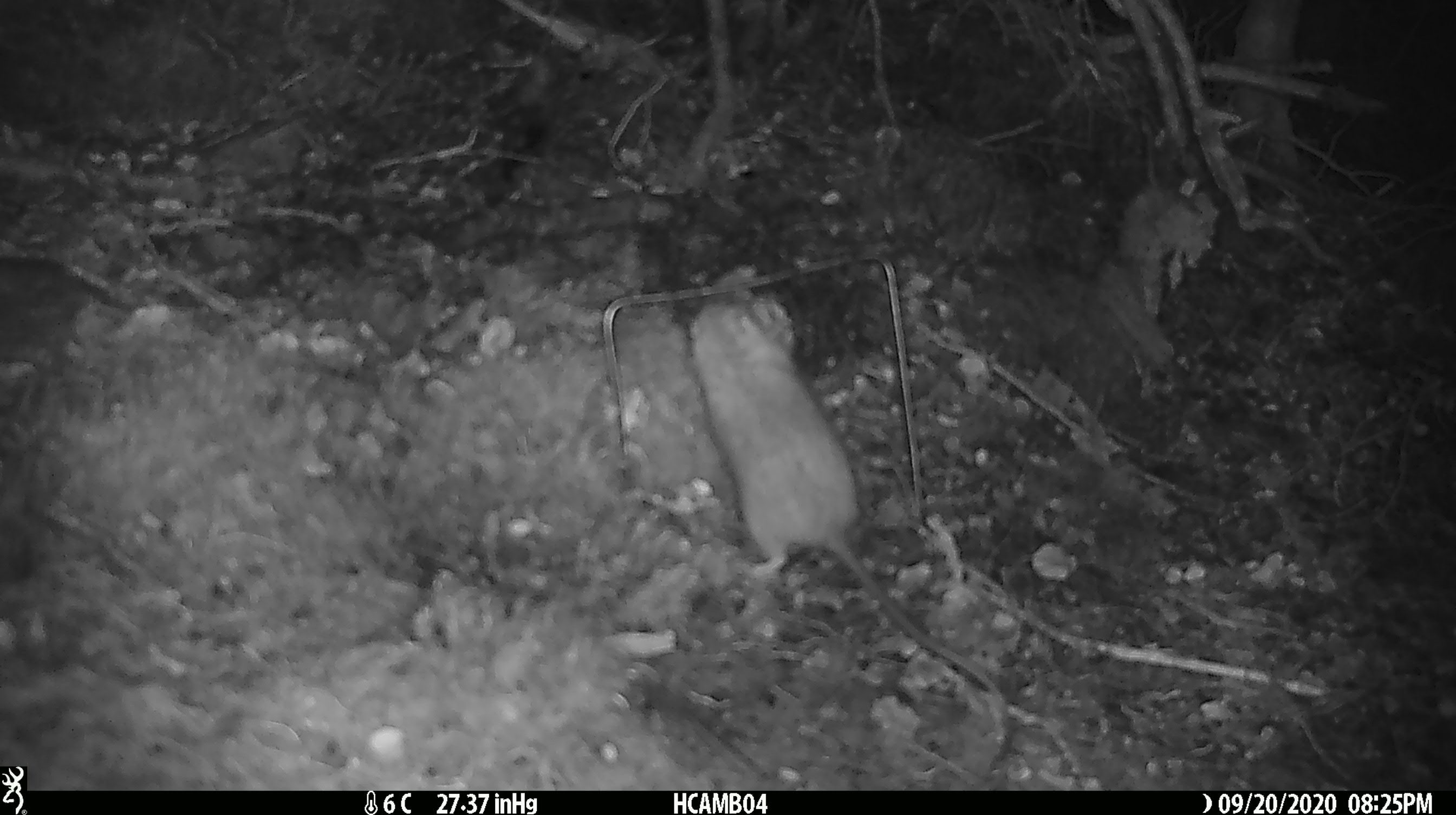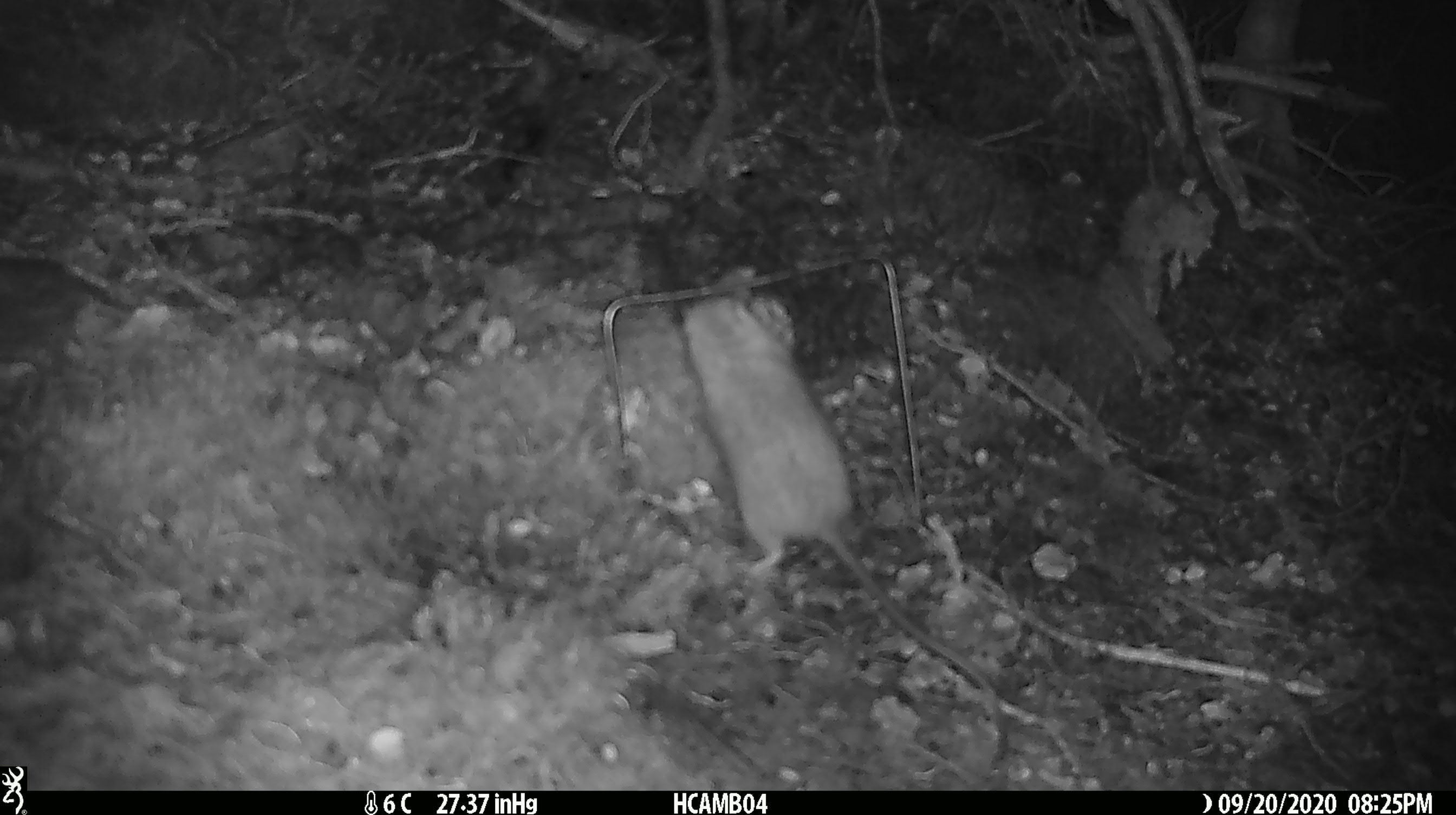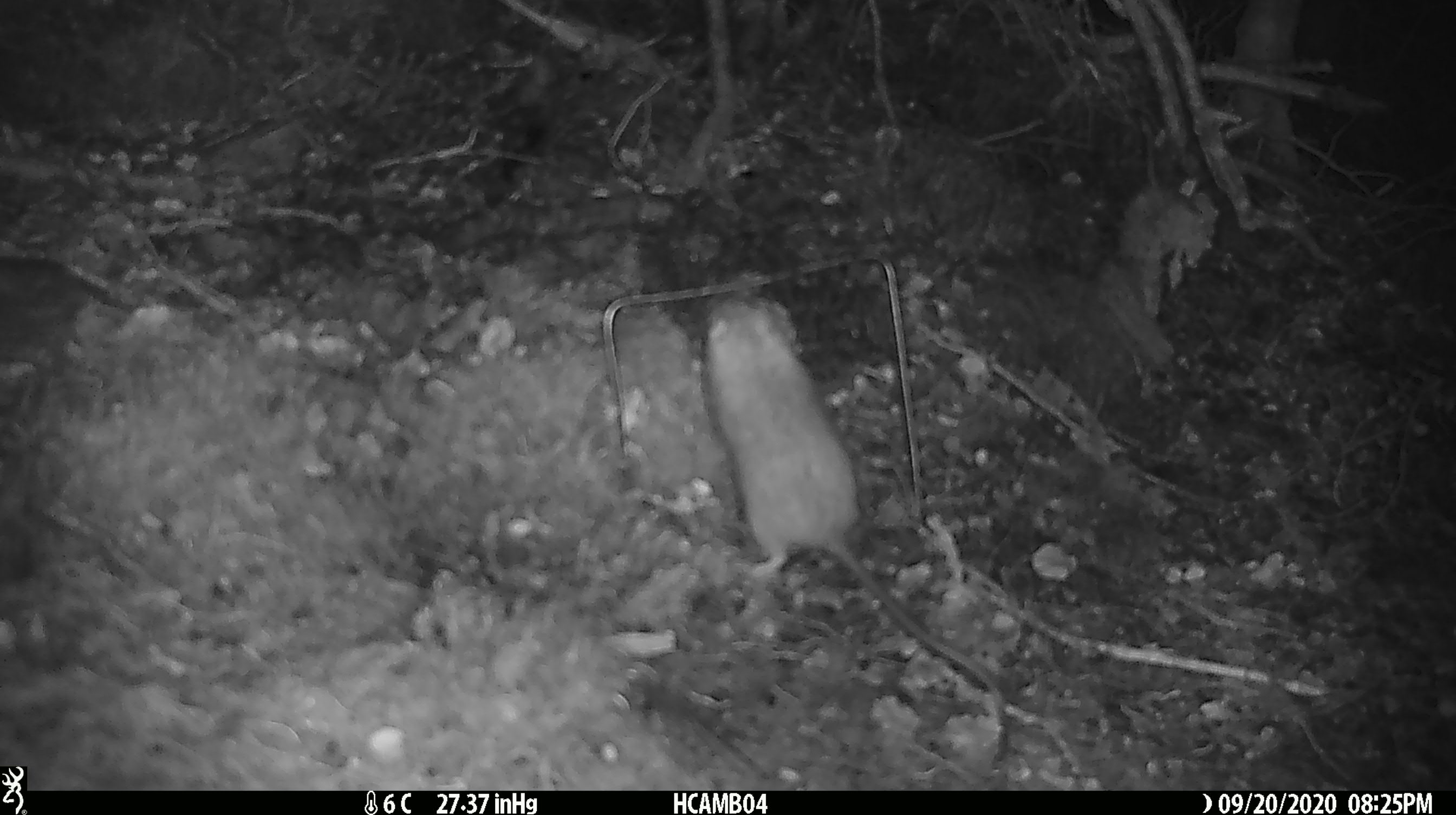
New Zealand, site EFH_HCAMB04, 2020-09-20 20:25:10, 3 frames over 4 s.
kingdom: Animalia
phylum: Chordata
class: Mammalia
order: Rodentia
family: Muridae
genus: Rattus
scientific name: Rattus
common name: rat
Rat (Rattus).